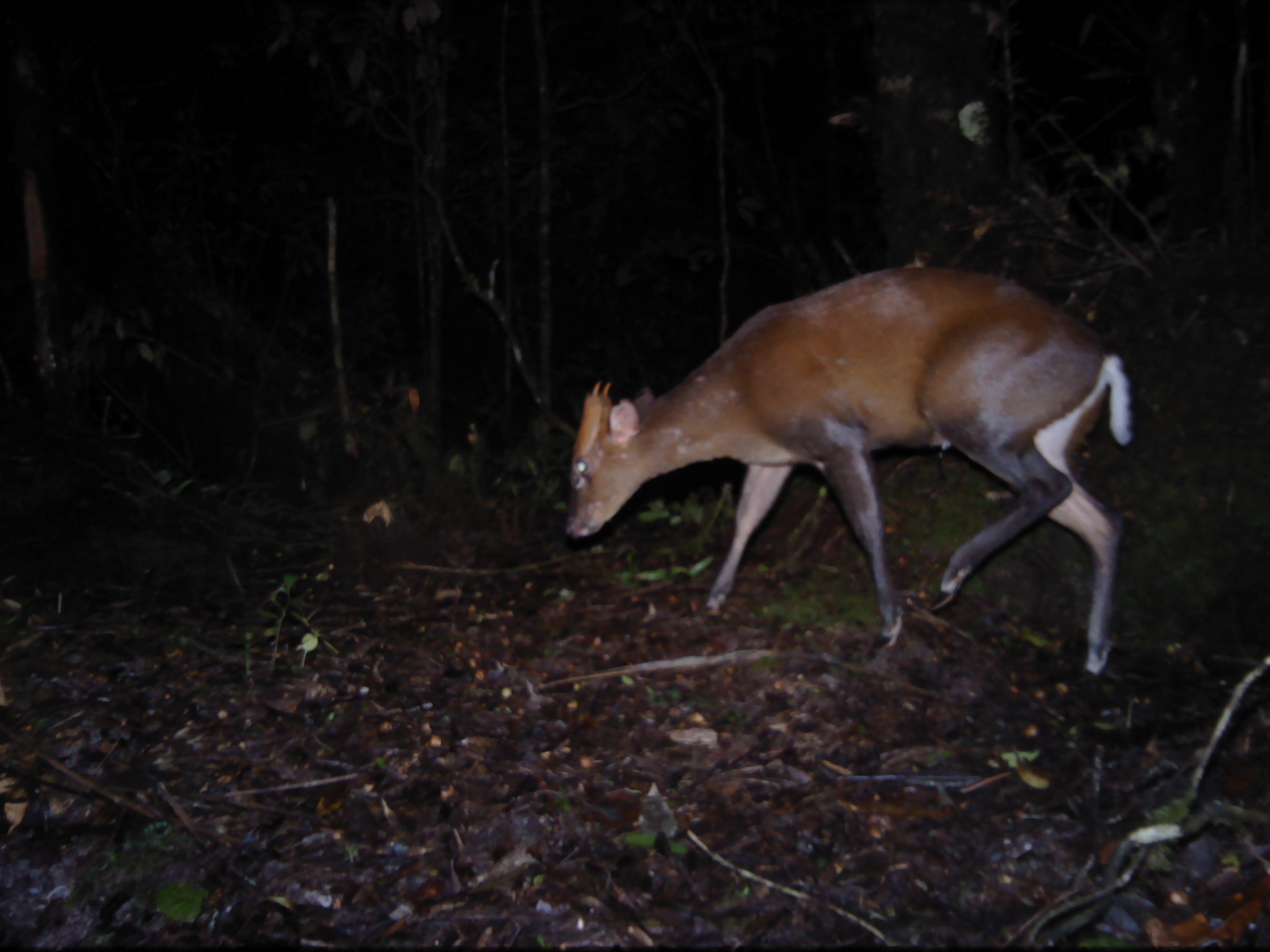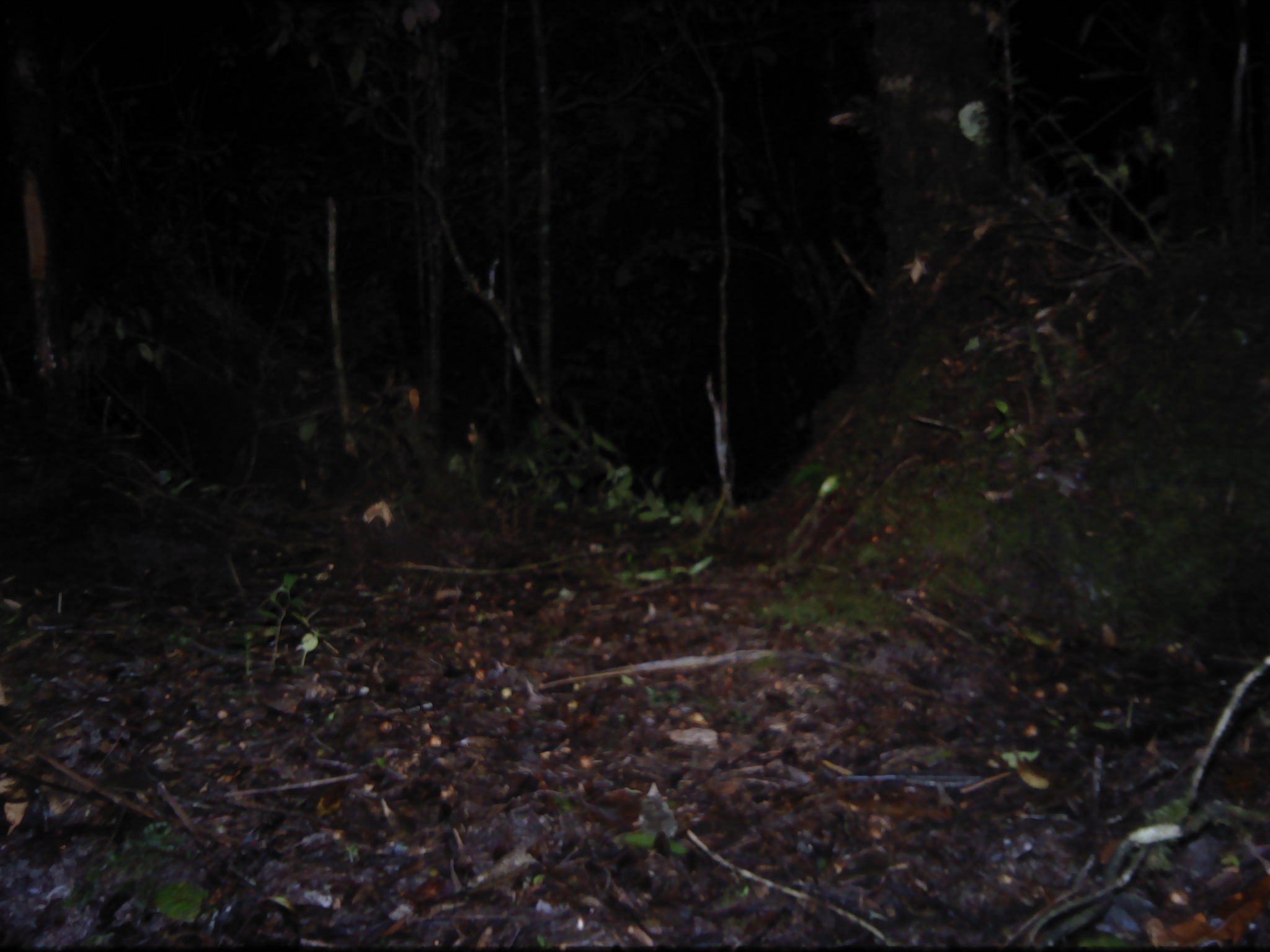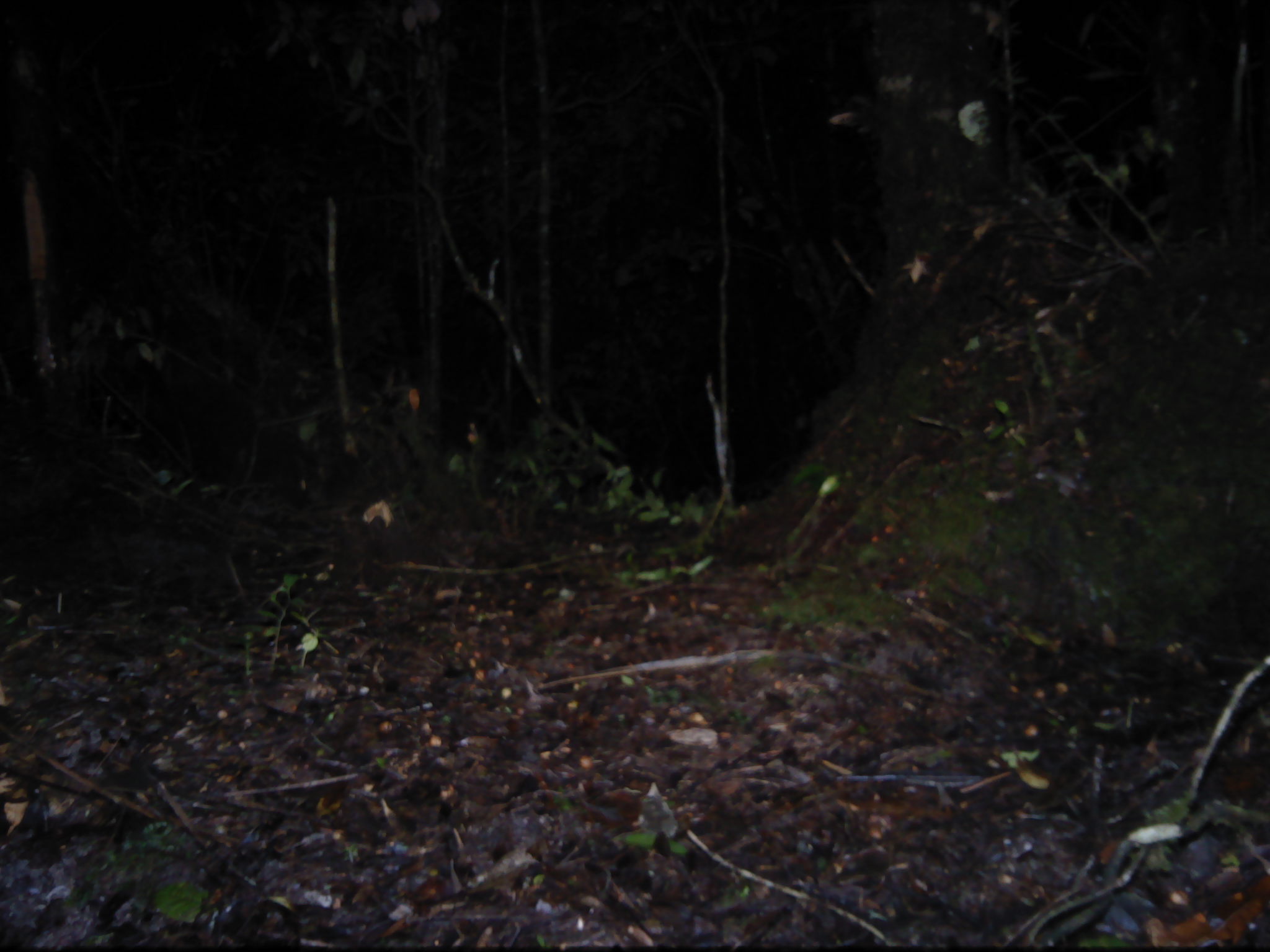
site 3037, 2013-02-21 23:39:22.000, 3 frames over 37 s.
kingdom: Animalia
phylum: Chordata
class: Mammalia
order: Artiodactyla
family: Cervidae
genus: Muntiacus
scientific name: Muntiacus muntjak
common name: southern red muntjac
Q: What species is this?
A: Muntiacus muntjak (southern red muntjac).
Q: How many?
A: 1.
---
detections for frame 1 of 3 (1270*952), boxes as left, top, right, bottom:
muntiacus muntjak: 561, 263, 1133, 674